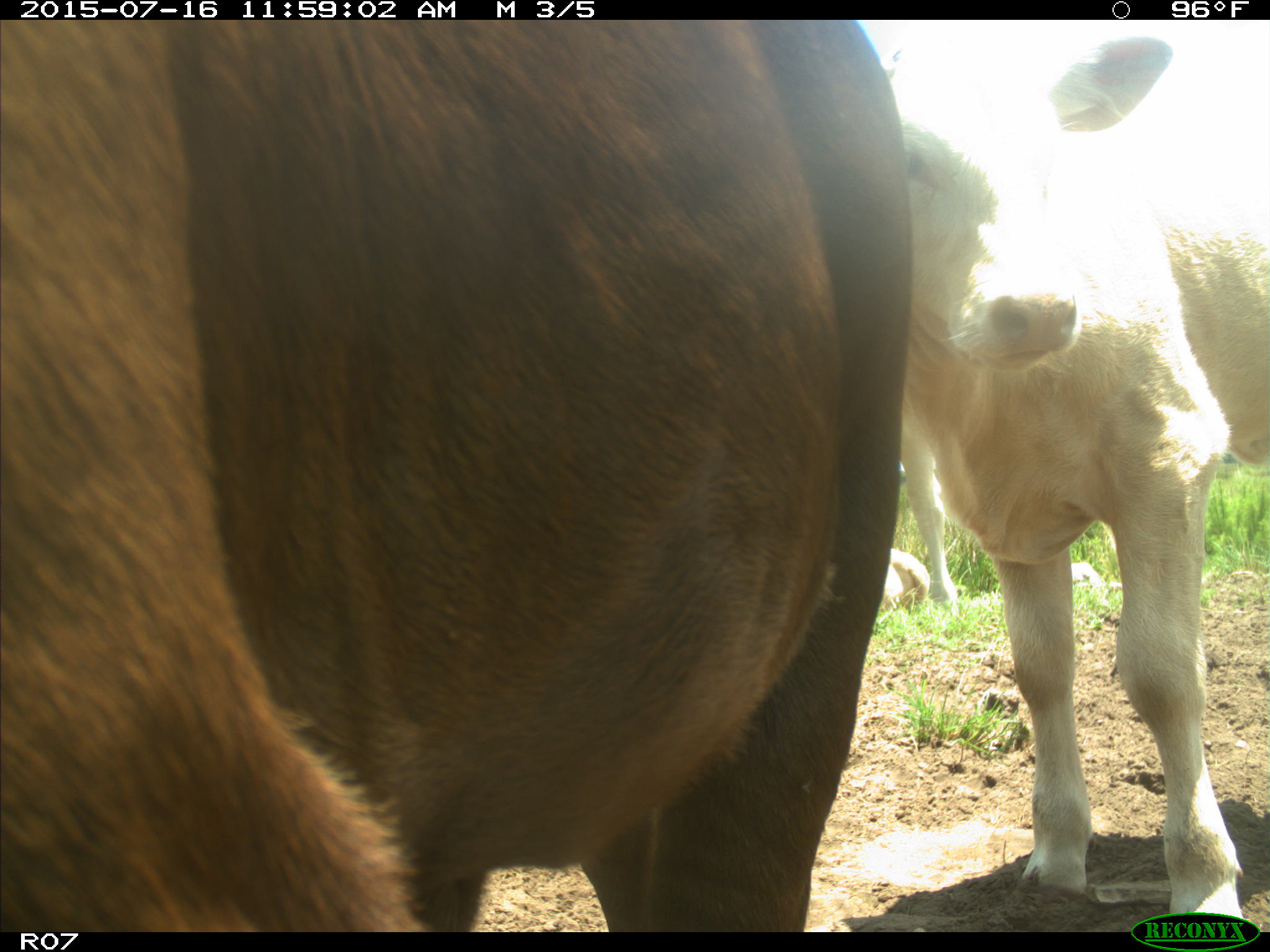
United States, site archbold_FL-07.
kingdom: Animalia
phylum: Chordata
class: Mammalia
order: Artiodactyla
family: Bovidae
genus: Bos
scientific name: Bos taurus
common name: domestic cow